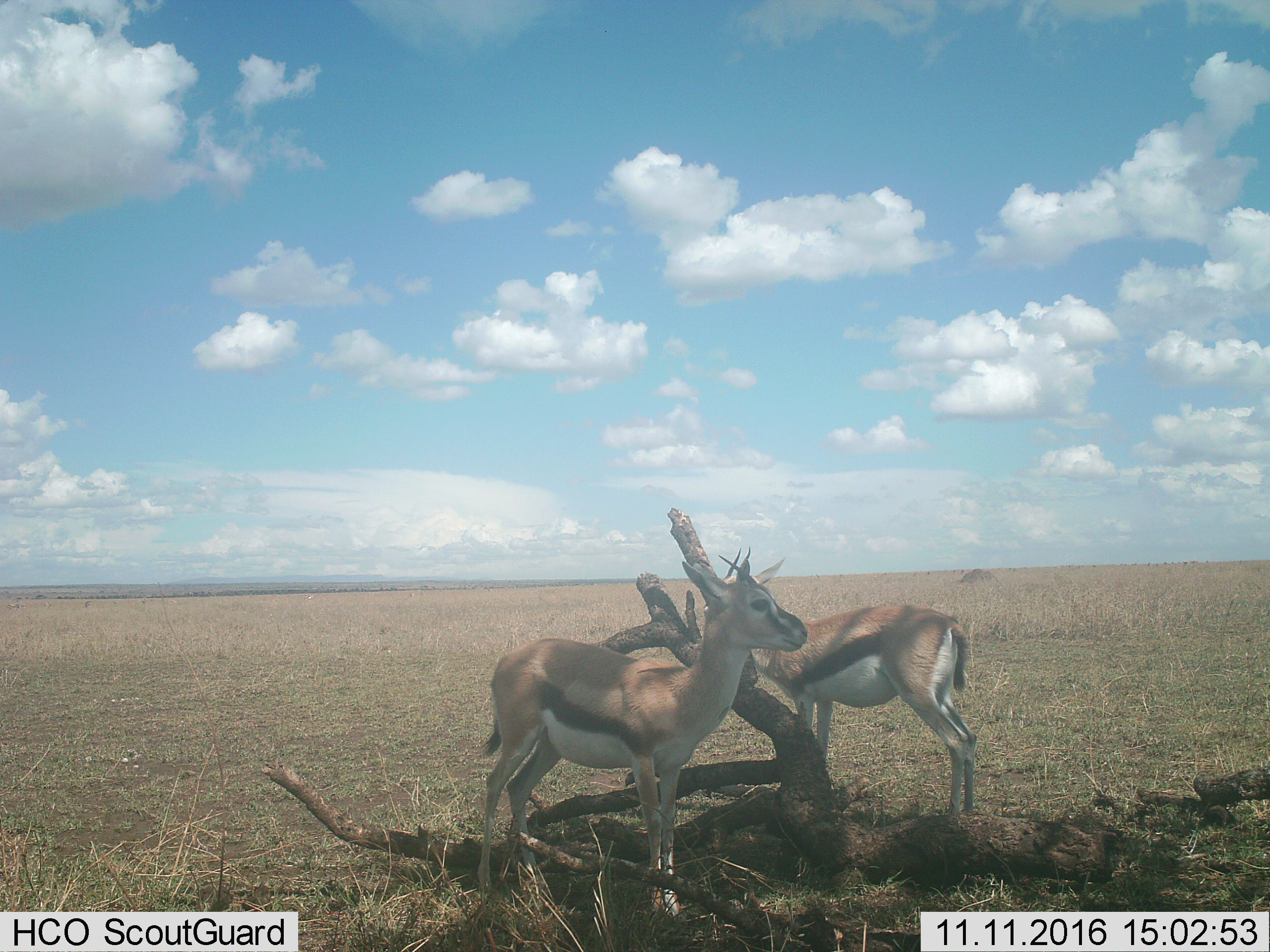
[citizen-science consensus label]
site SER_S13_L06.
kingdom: Animalia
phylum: Chordata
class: Mammalia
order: Artiodactyla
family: Bovidae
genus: Eudorcas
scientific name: Eudorcas thomsonii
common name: thomson's gazelle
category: gazellethomsons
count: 2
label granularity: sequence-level